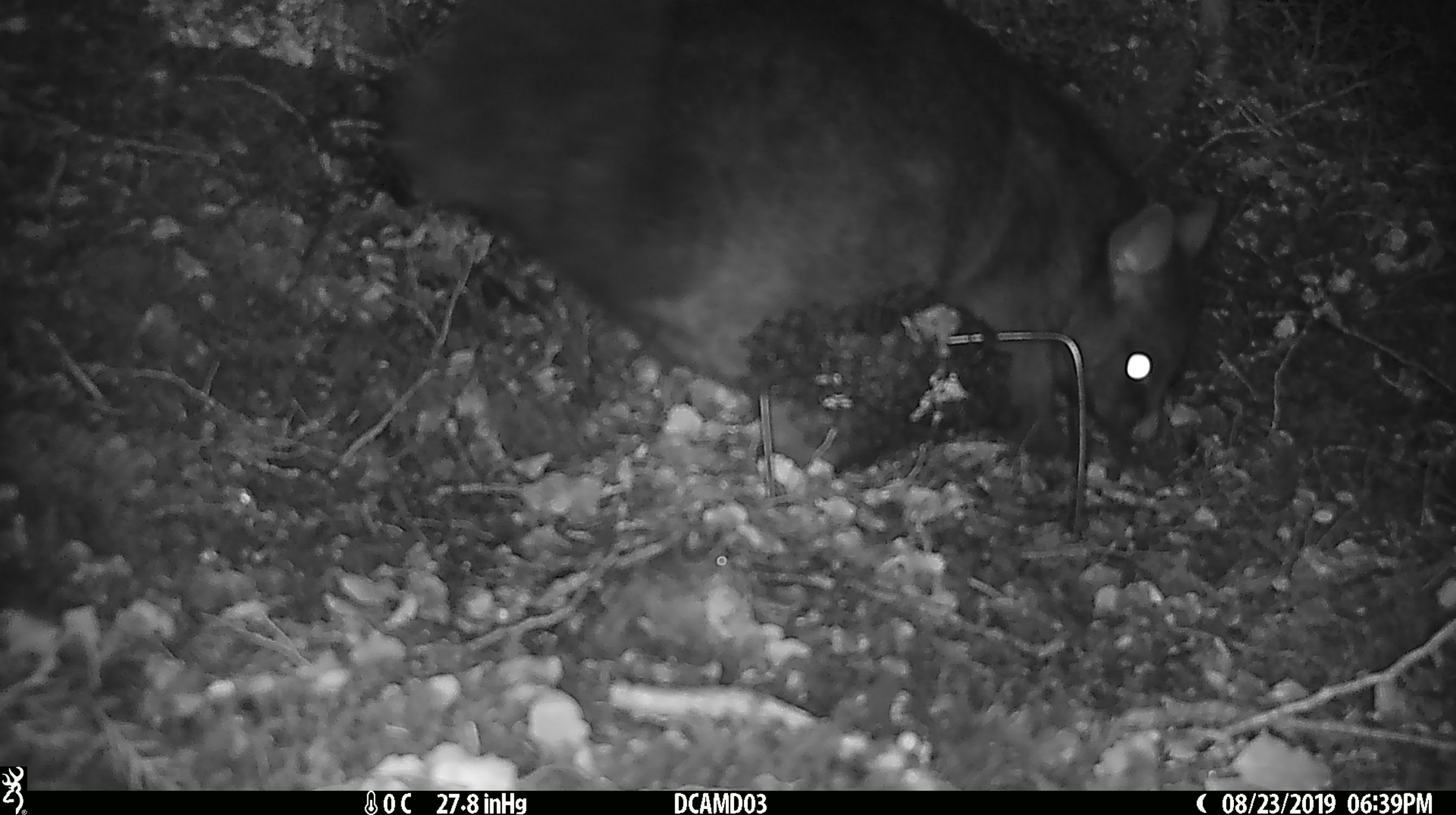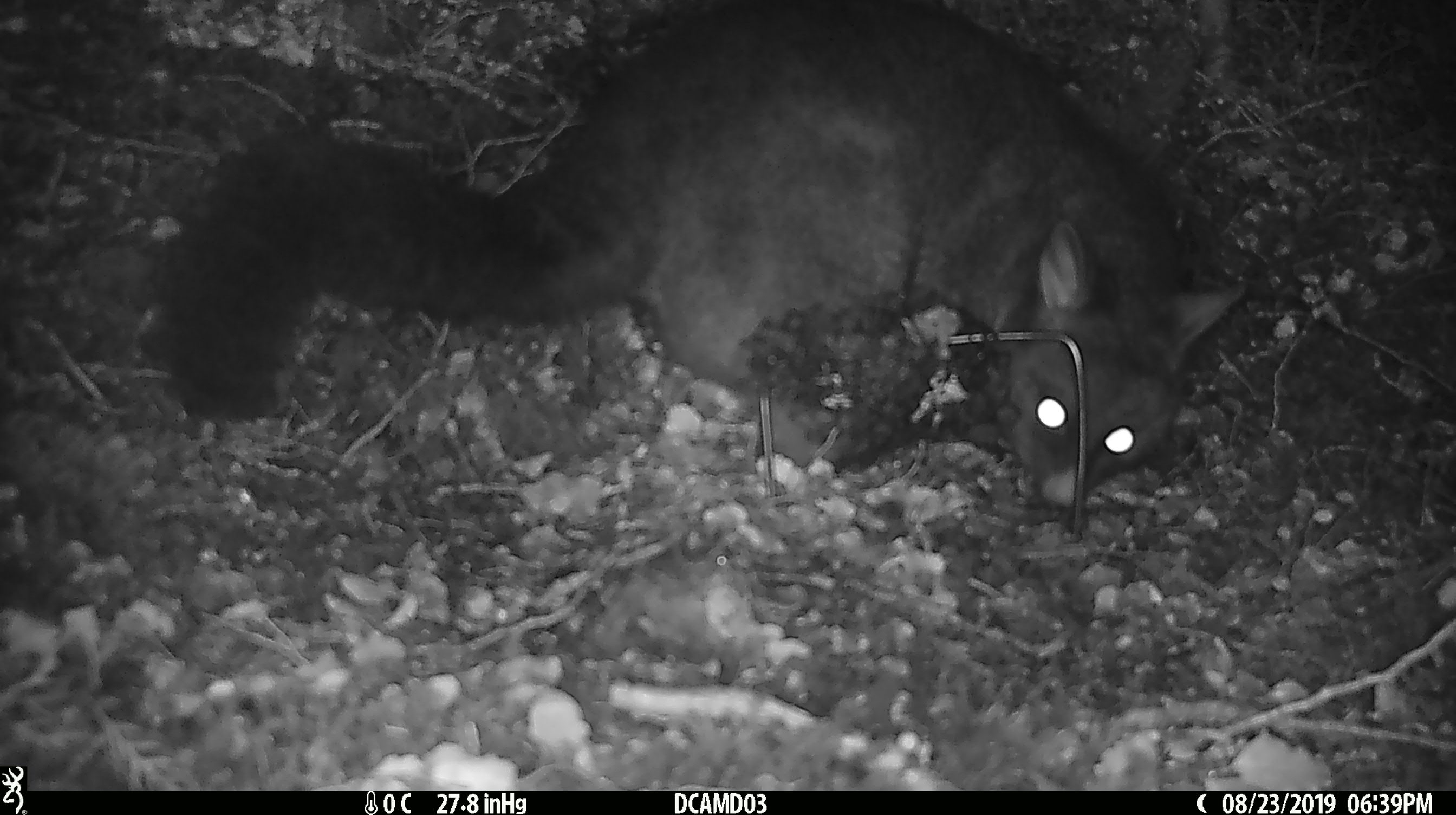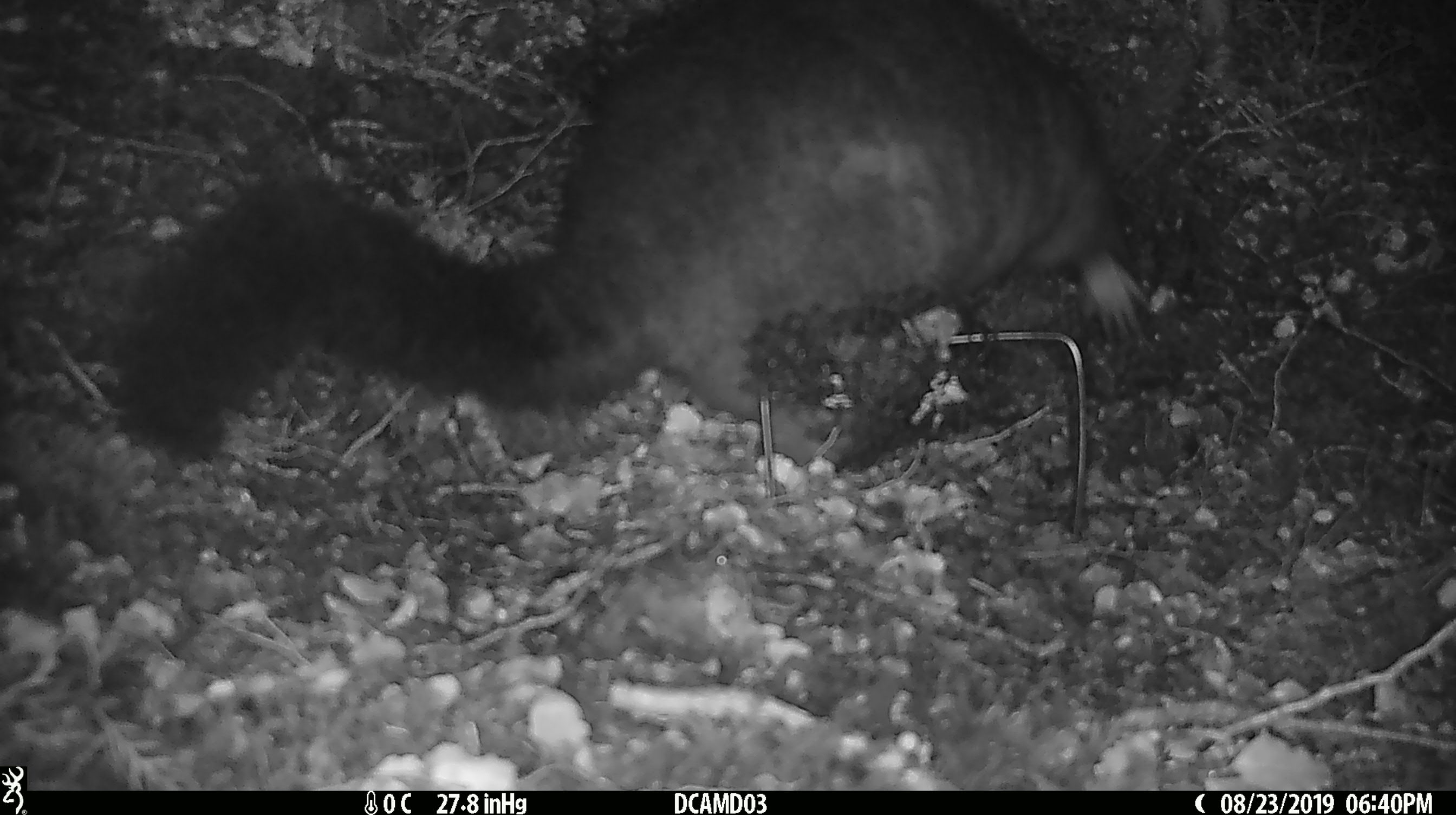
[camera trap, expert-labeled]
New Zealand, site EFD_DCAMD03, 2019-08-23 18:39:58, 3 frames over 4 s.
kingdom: Animalia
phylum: Chordata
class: Mammalia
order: Diprotodontia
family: Phalangeridae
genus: Trichosurus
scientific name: Trichosurus vulpecula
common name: common brushtail possum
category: possum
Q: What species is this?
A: Possum (common brushtail possum) (Trichosurus vulpecula).